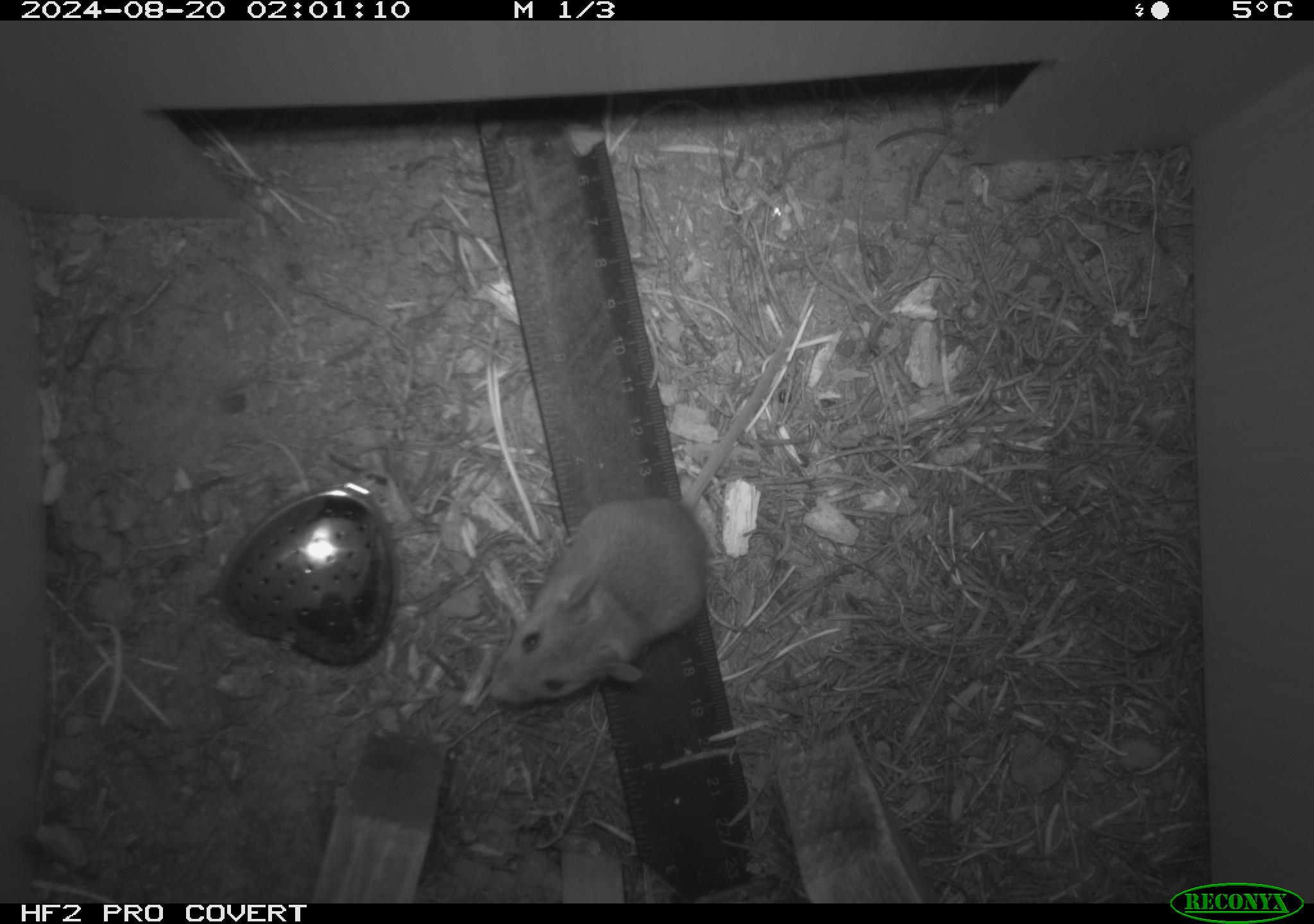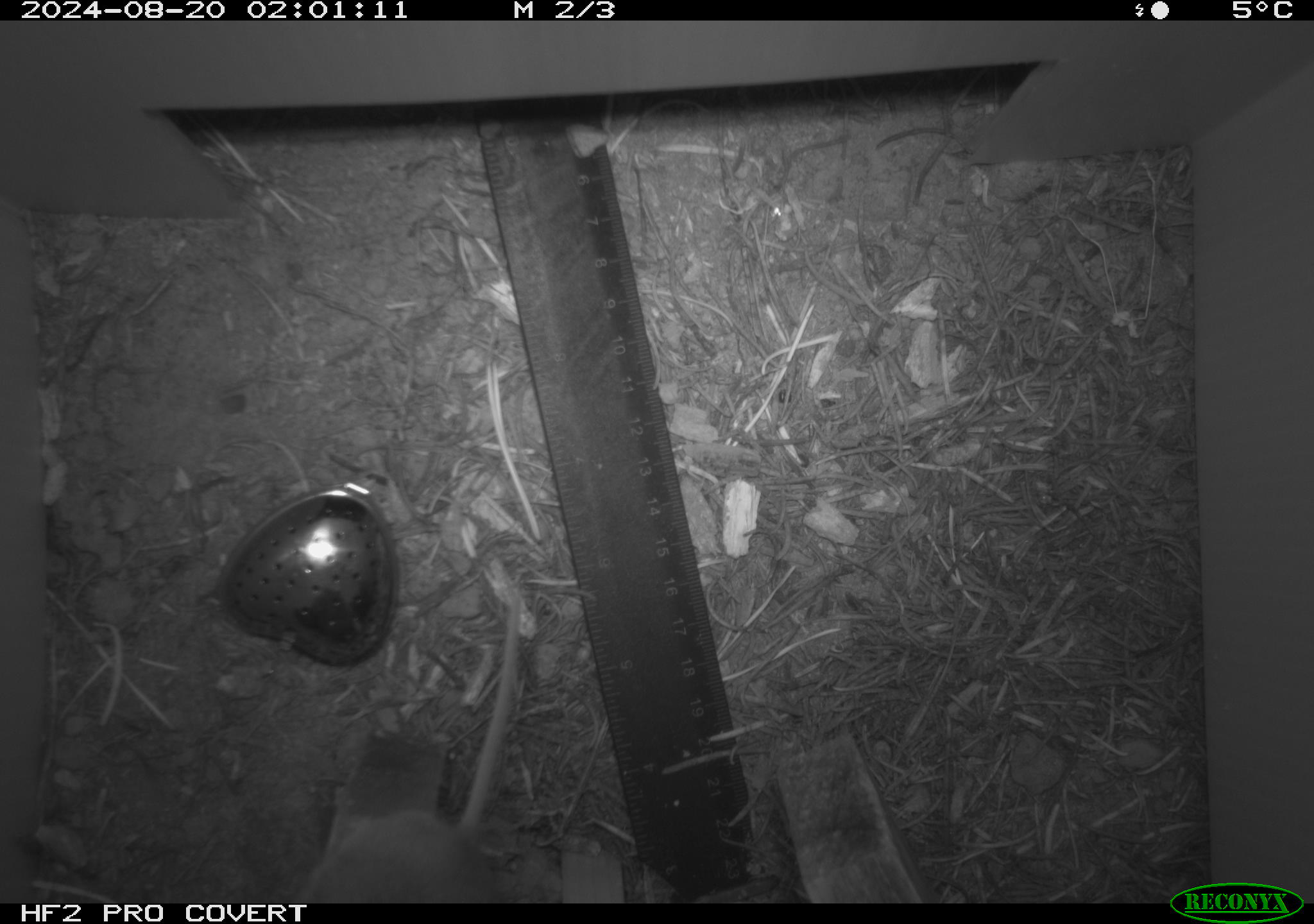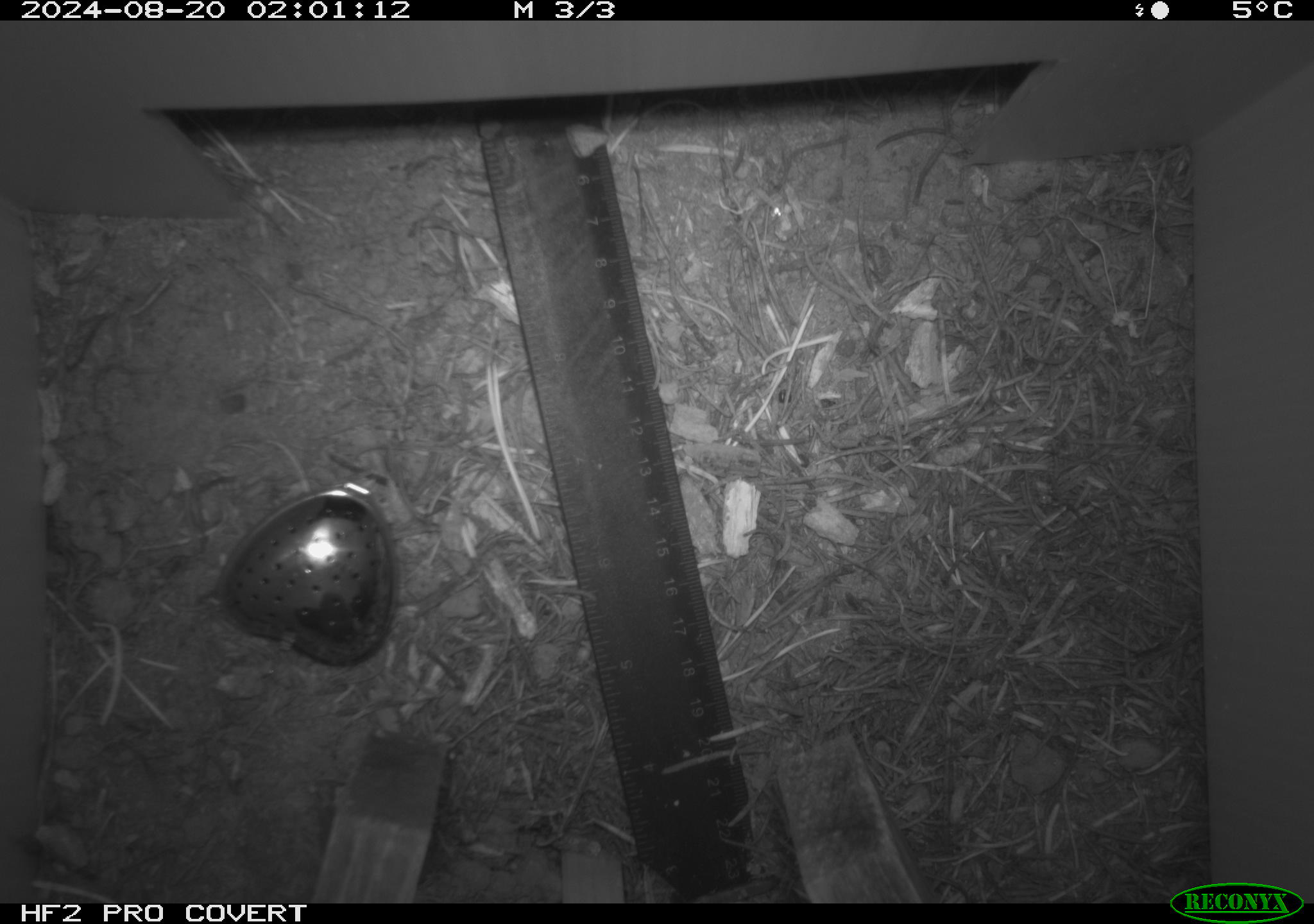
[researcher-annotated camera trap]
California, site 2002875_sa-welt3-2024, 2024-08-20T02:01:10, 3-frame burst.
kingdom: Animalia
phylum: Chordata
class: Mammalia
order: Rodentia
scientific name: Rodentia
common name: mouse species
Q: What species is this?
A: Mouse species (Rodentia).